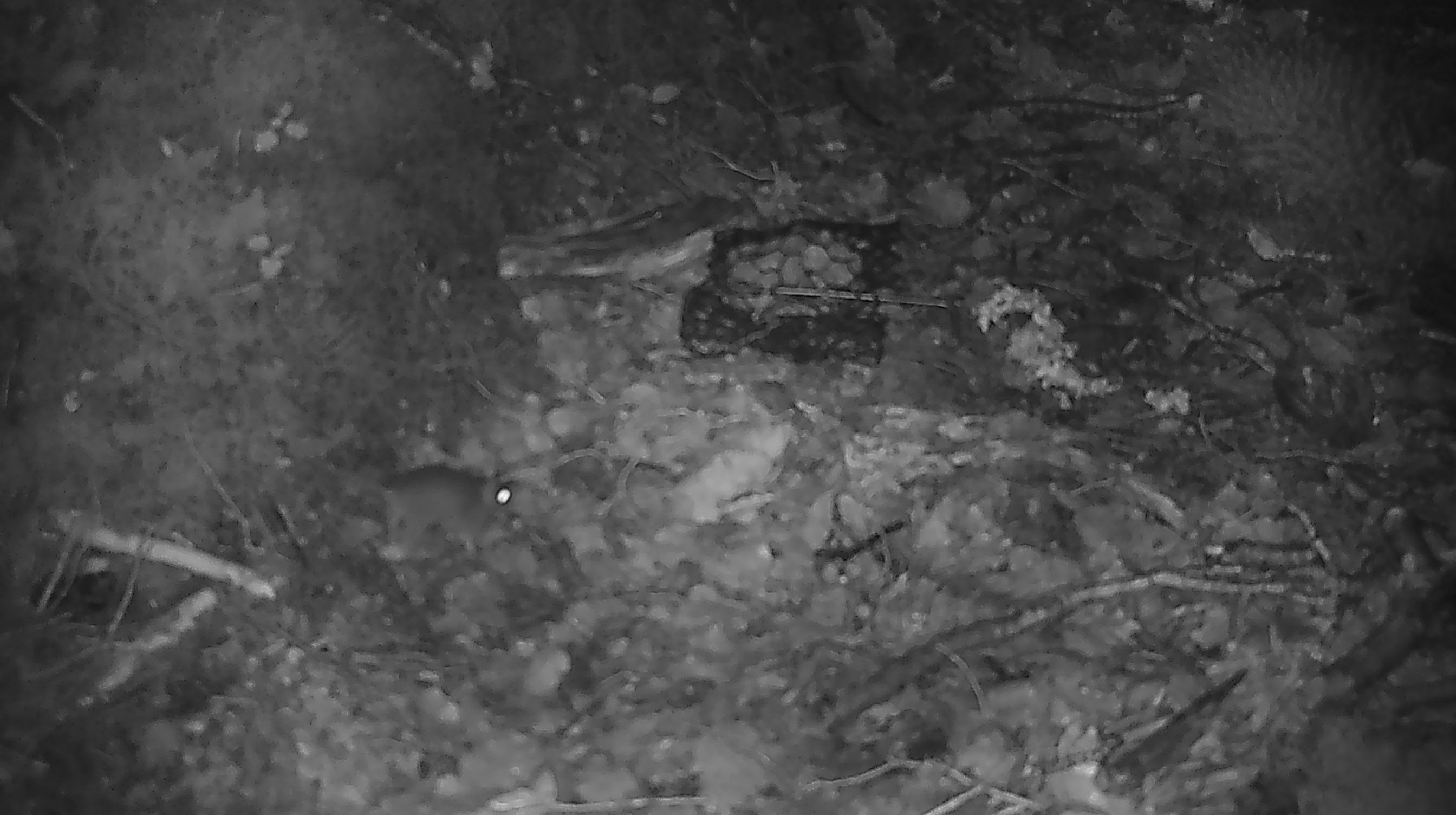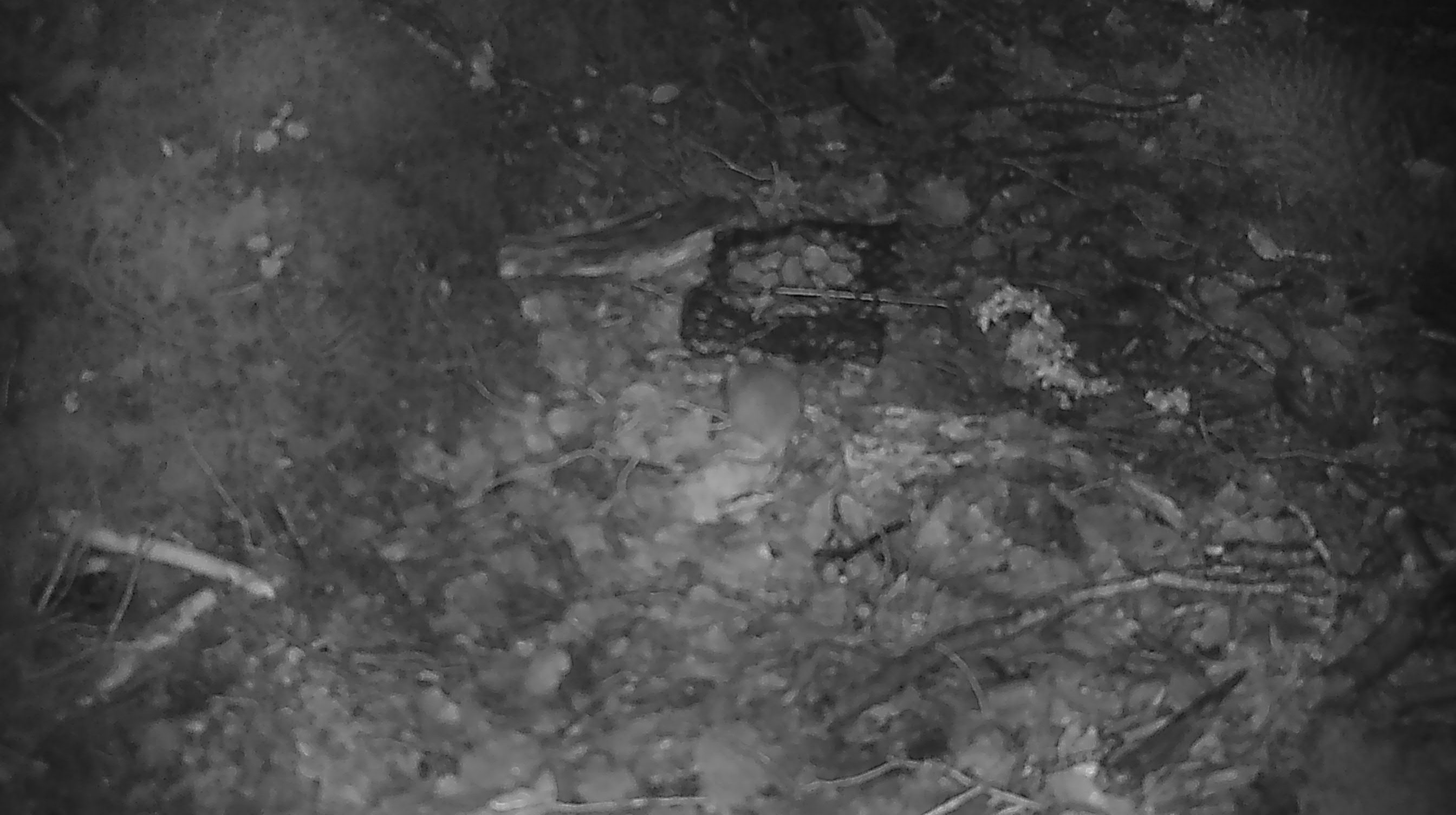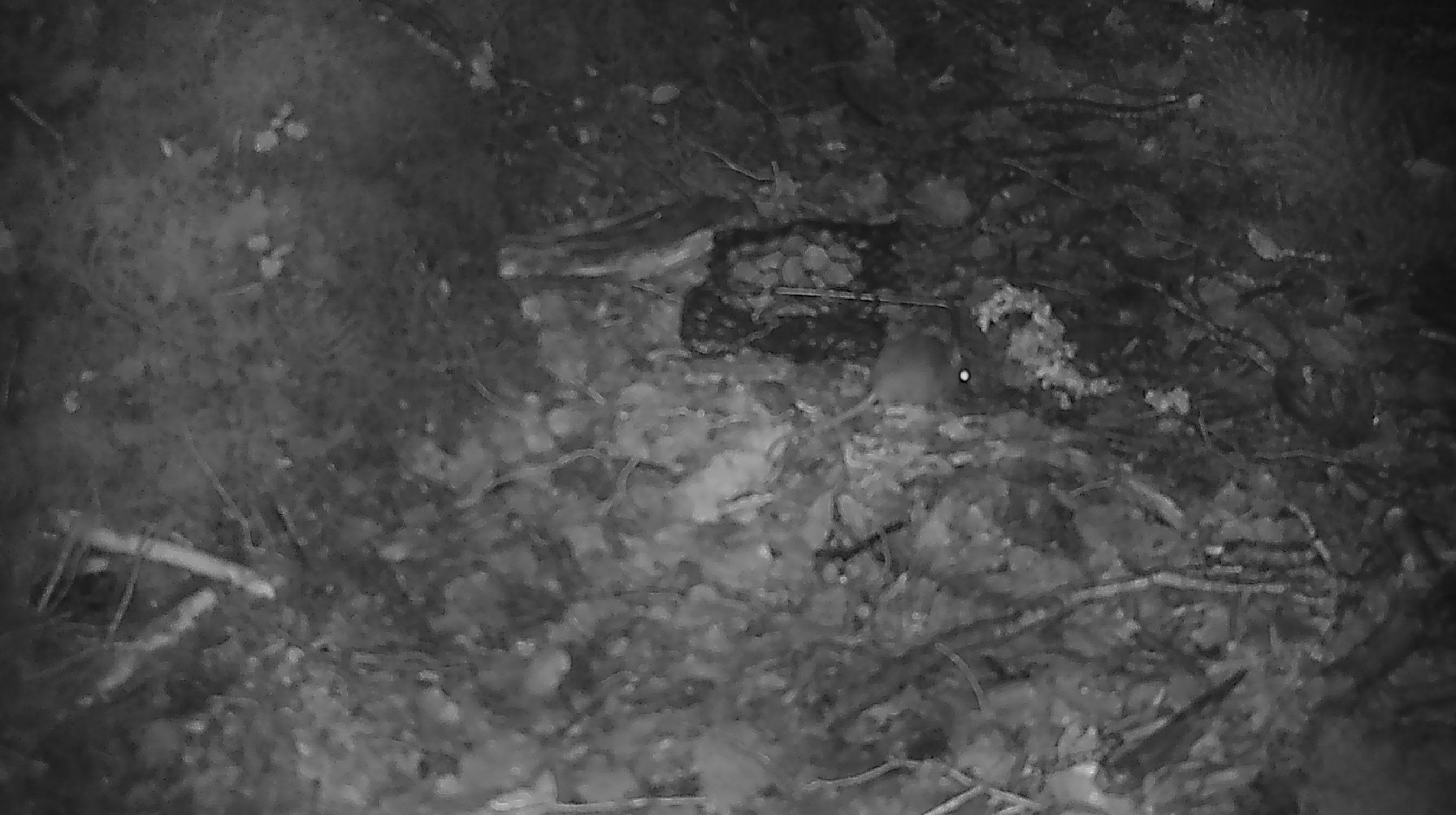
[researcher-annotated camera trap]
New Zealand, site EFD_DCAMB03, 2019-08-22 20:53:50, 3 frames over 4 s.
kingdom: Animalia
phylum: Chordata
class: Mammalia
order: Rodentia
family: Muridae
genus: Mus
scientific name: Mus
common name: mouse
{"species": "mouse (Mus)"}